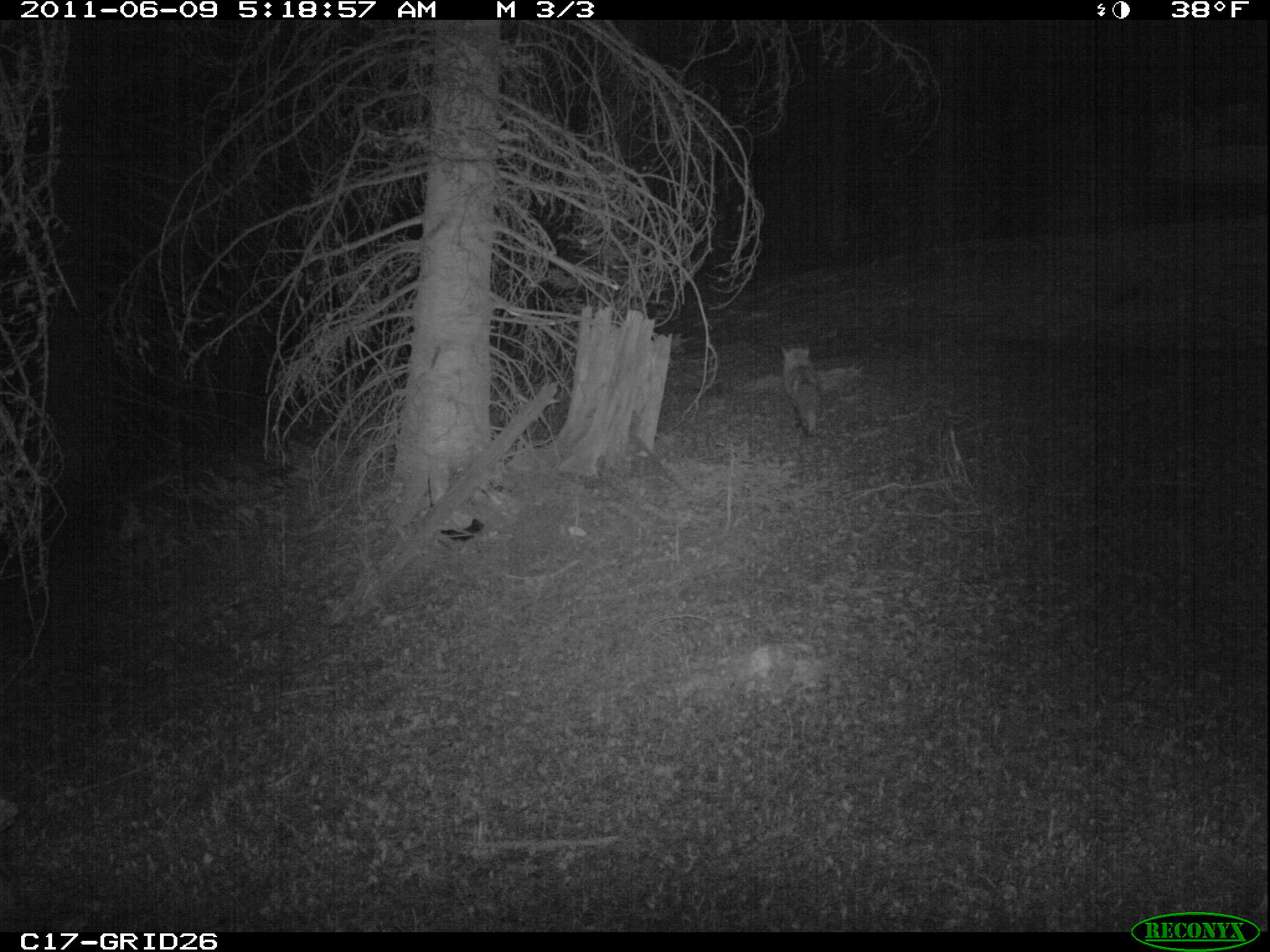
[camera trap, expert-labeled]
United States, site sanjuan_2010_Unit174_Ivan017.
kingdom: Animalia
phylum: Chordata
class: Mammalia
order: Carnivora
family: Canidae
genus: Vulpes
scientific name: Vulpes vulpes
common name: red fox